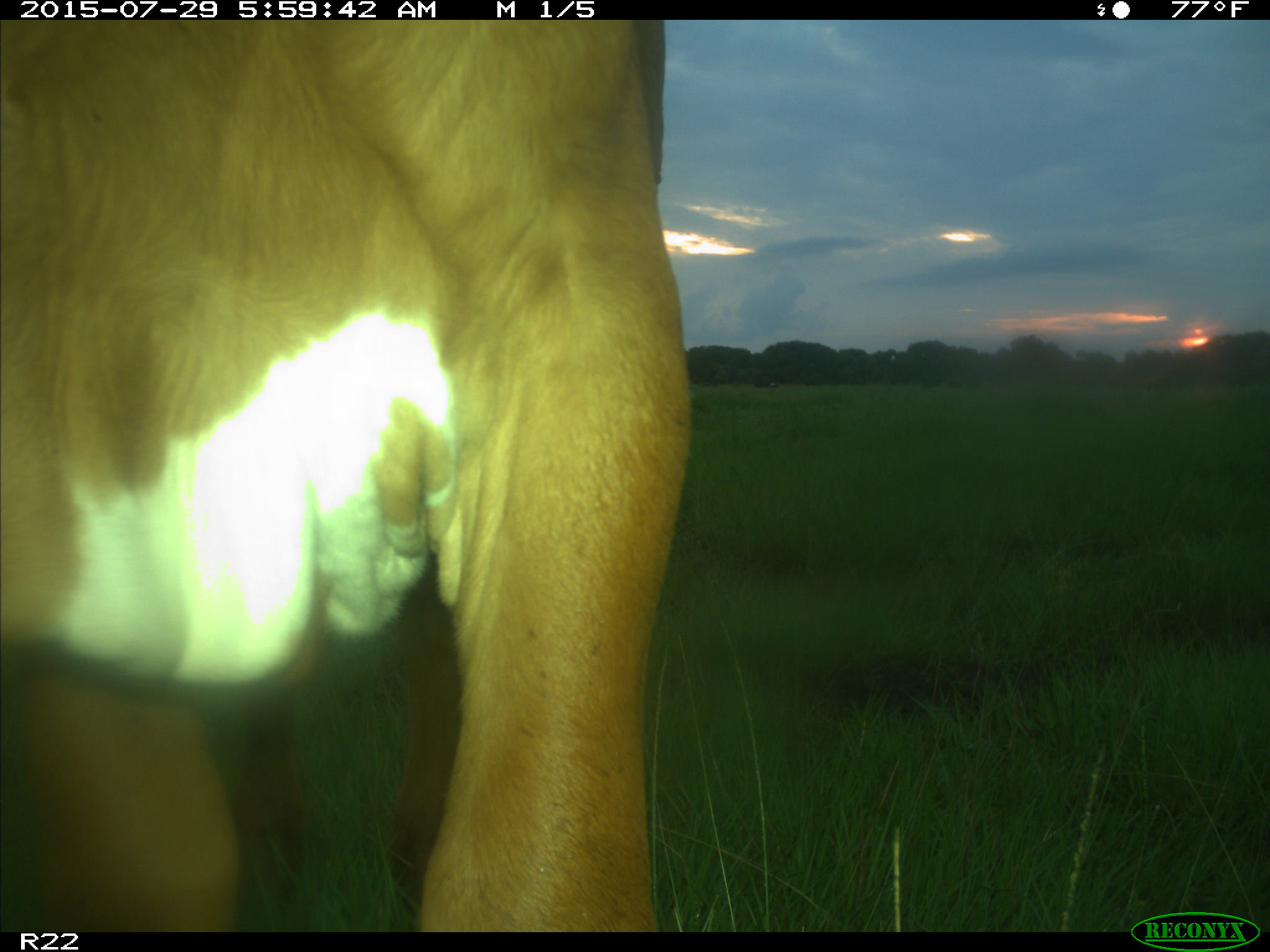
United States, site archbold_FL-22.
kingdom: Animalia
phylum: Chordata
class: Mammalia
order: Artiodactyla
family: Bovidae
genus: Bos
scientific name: Bos taurus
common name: domestic cow